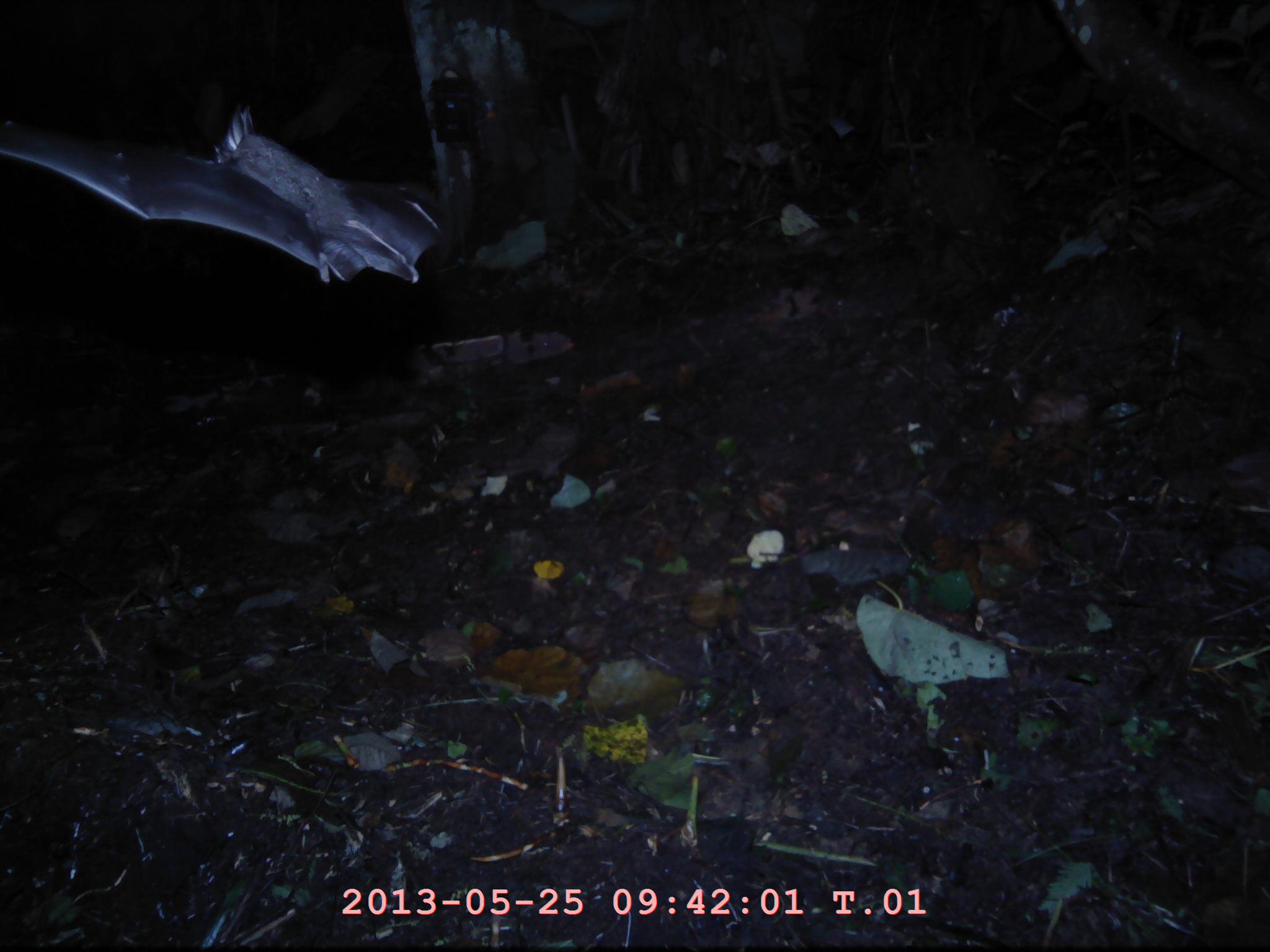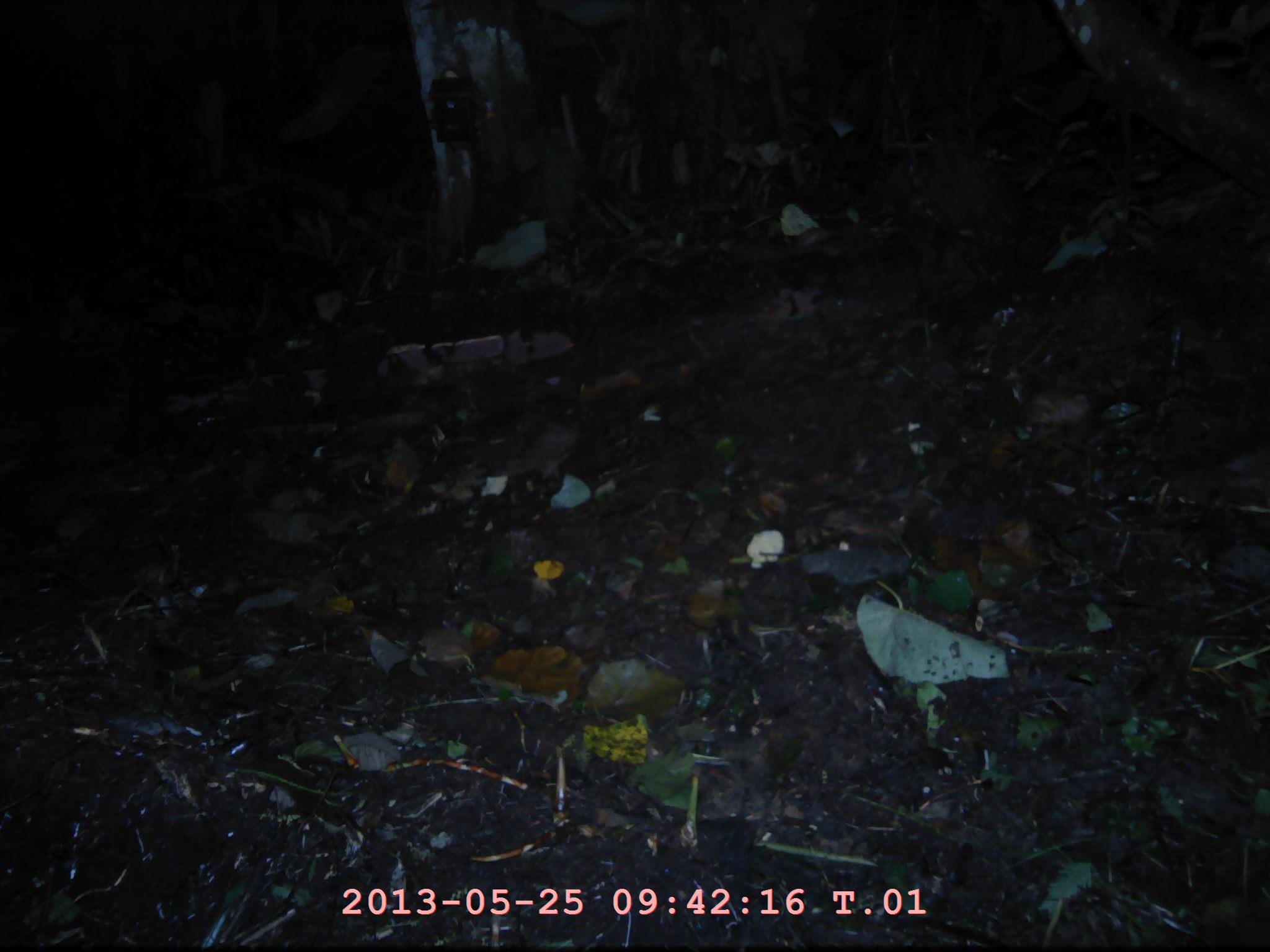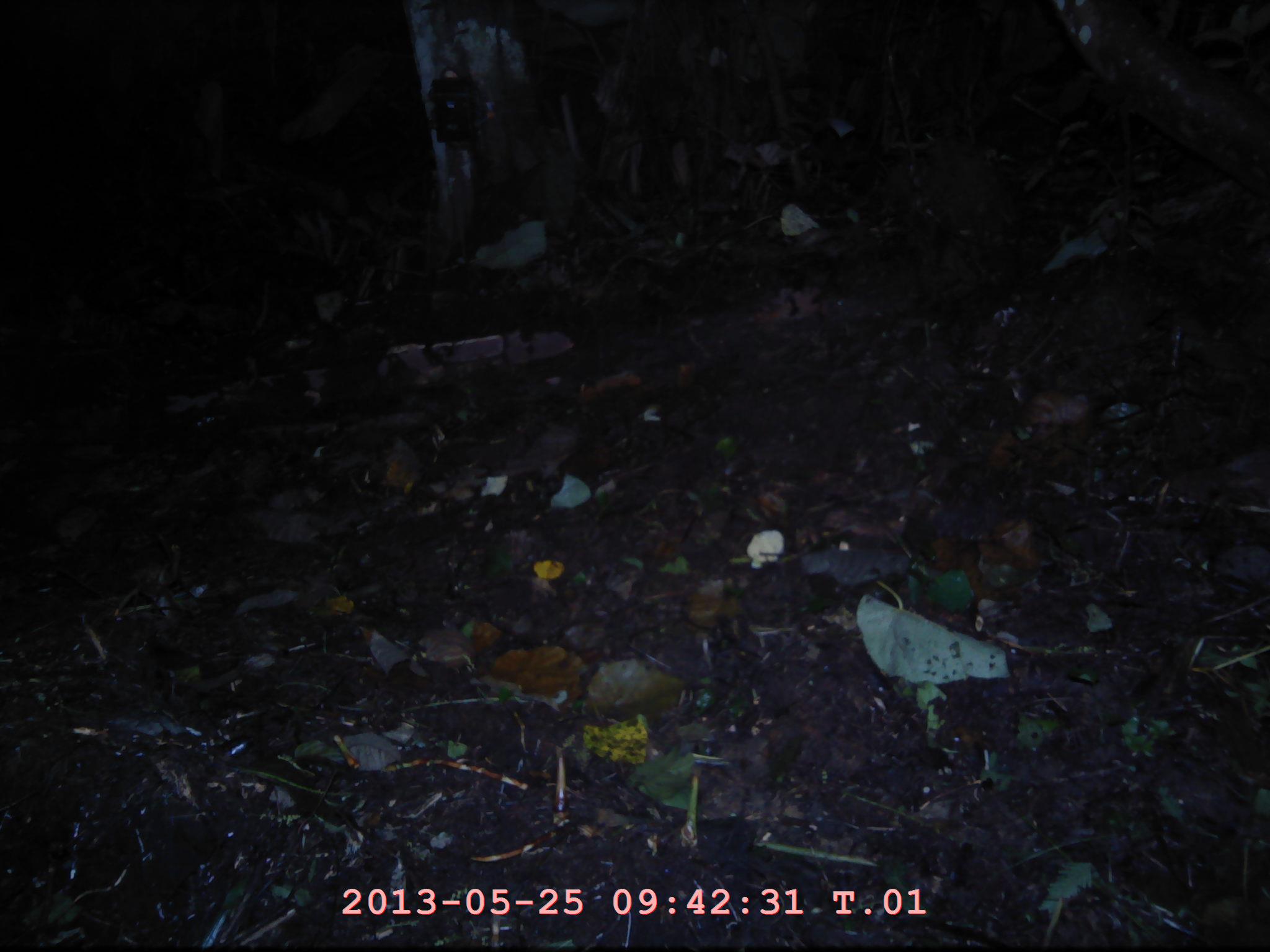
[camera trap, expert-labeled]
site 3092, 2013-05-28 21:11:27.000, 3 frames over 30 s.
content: unidentified animal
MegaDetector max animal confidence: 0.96